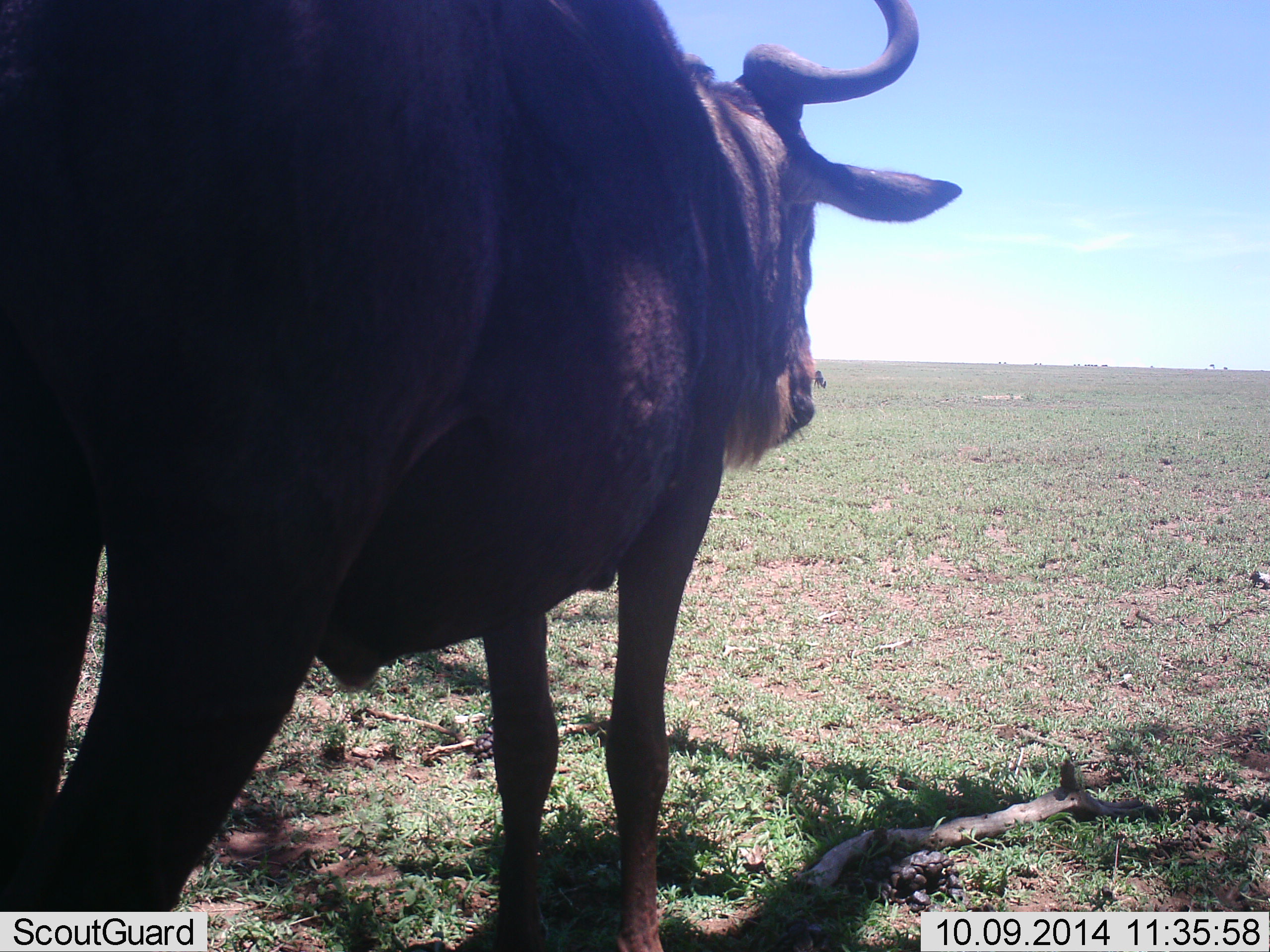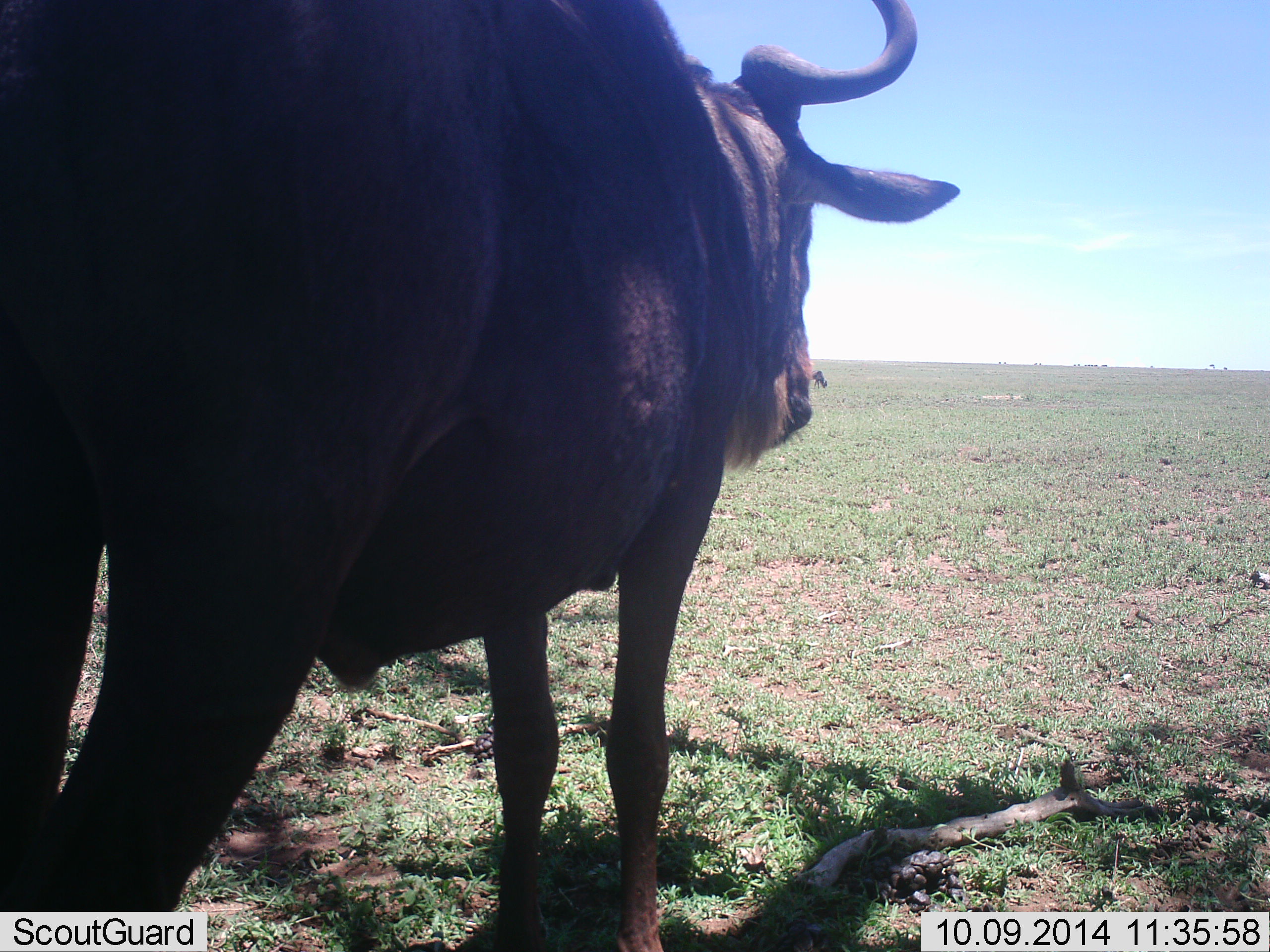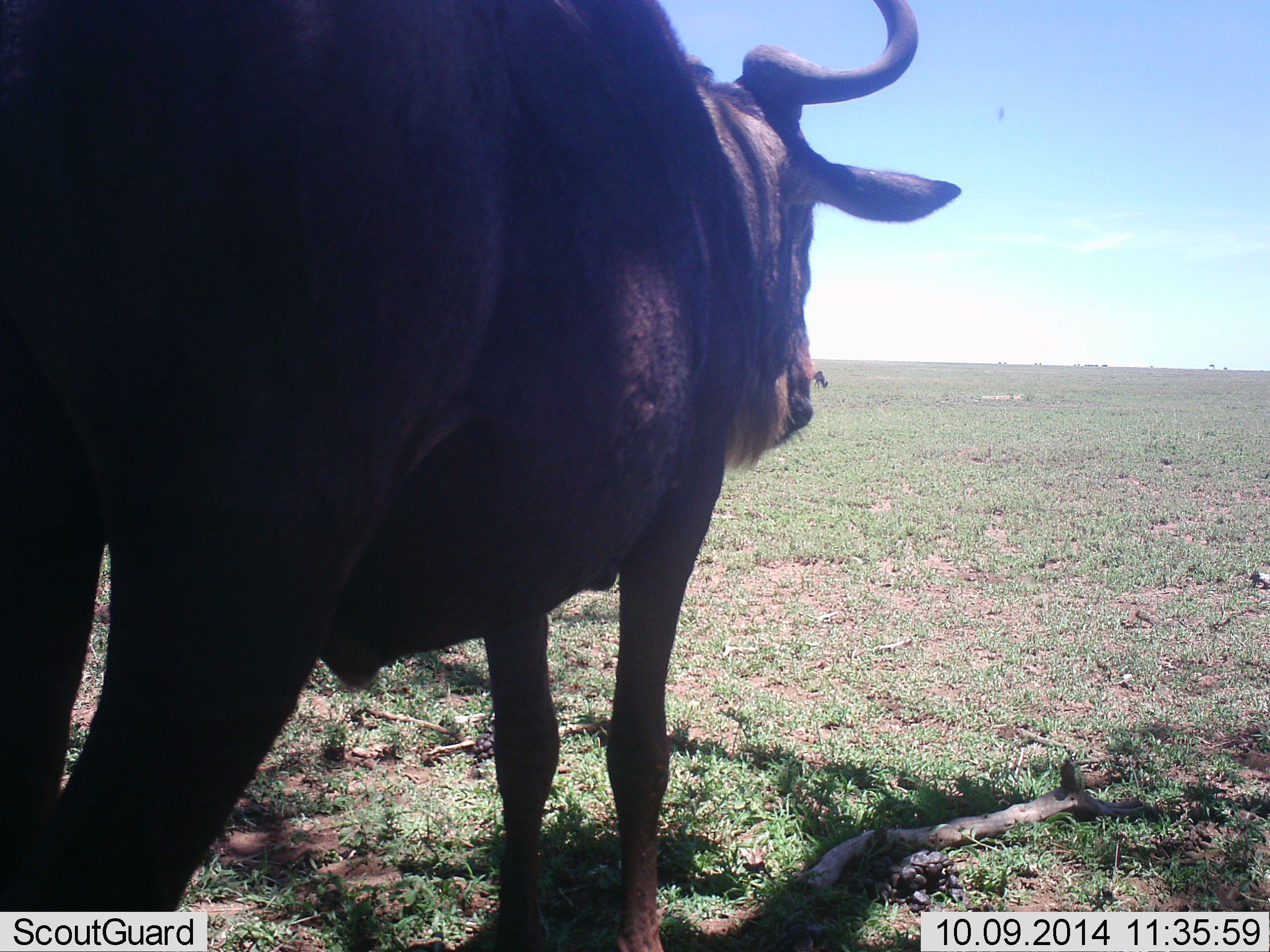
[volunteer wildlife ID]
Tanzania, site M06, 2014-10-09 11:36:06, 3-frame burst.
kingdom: Animalia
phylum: Chordata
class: Mammalia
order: Artiodactyla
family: Bovidae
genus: Connochaetes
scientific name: Connochaetes taurinus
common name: blue wildebeest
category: wildebeest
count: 1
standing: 80%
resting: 10%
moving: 10%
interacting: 0%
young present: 0%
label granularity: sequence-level